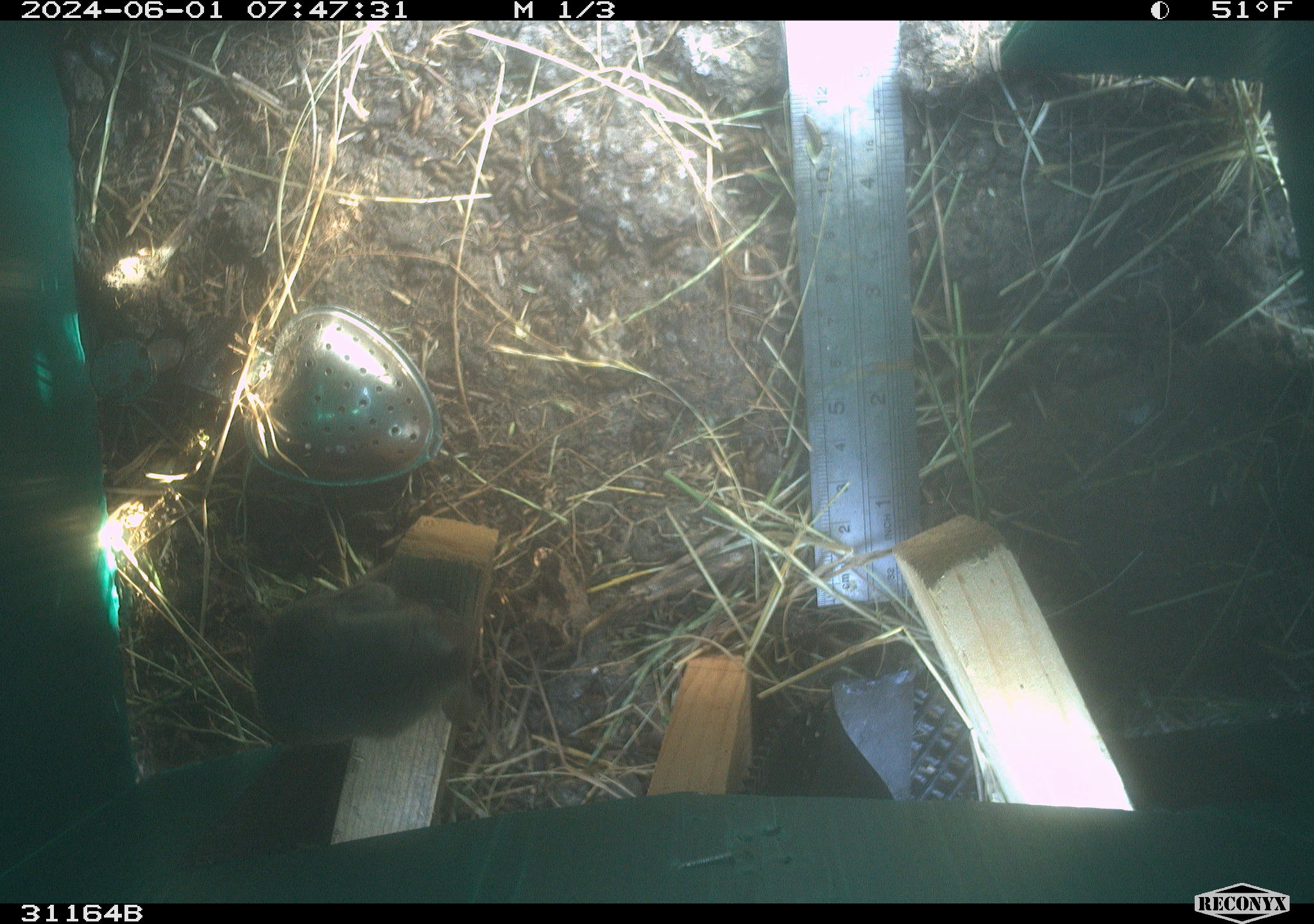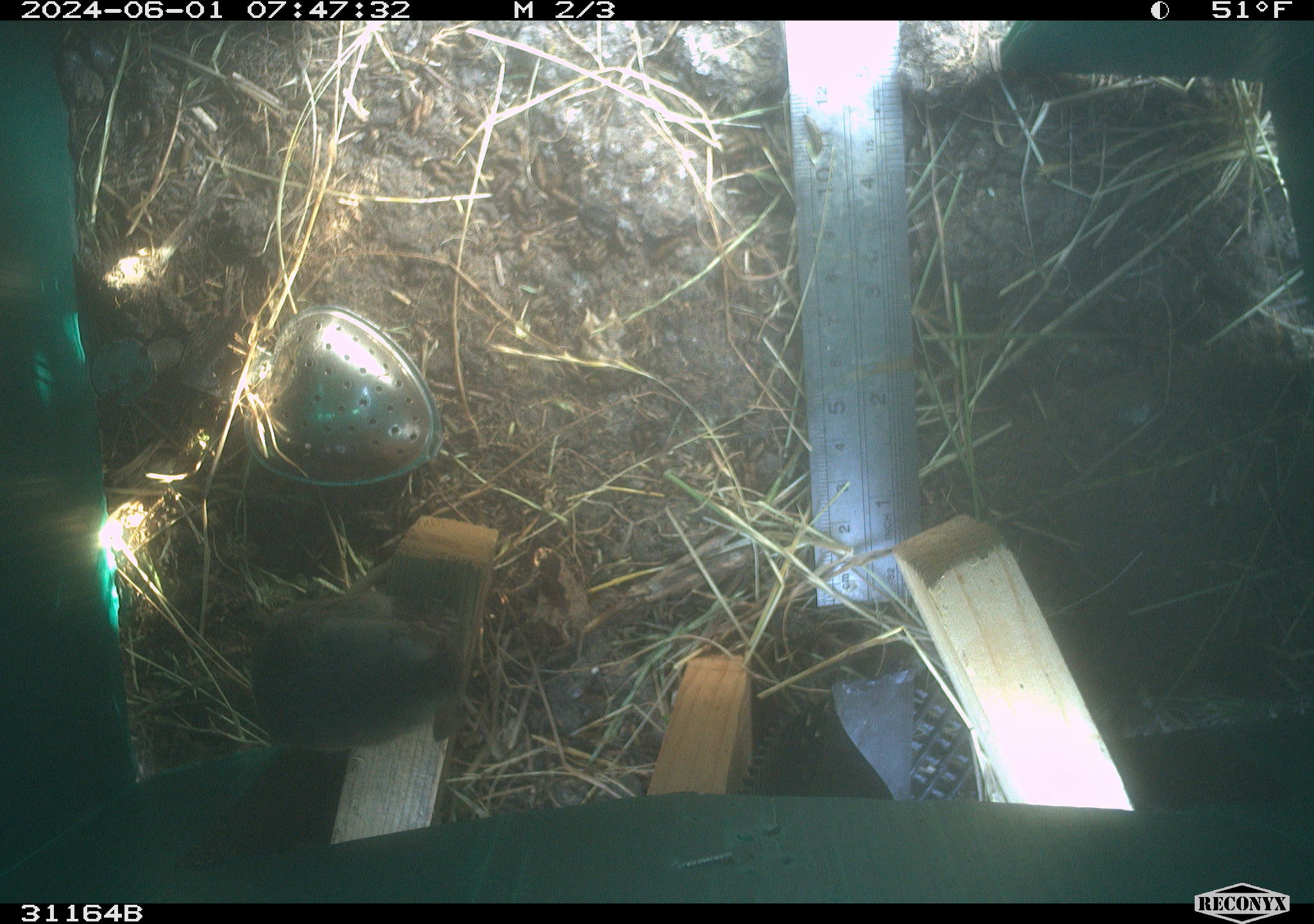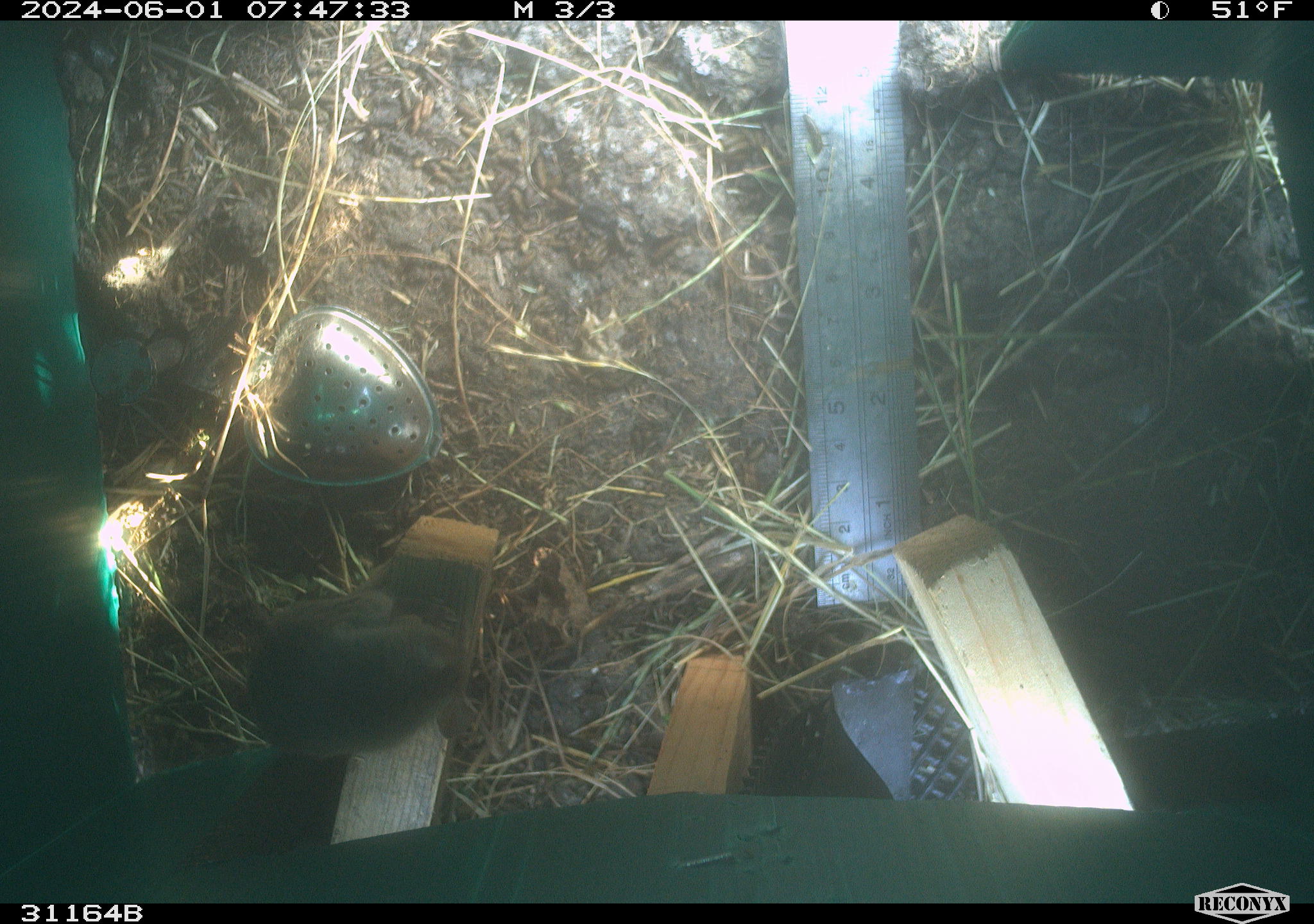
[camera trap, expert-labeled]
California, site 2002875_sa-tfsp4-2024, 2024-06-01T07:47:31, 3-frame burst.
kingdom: Animalia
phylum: Chordata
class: Mammalia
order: Rodentia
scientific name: Rodentia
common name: mouse species